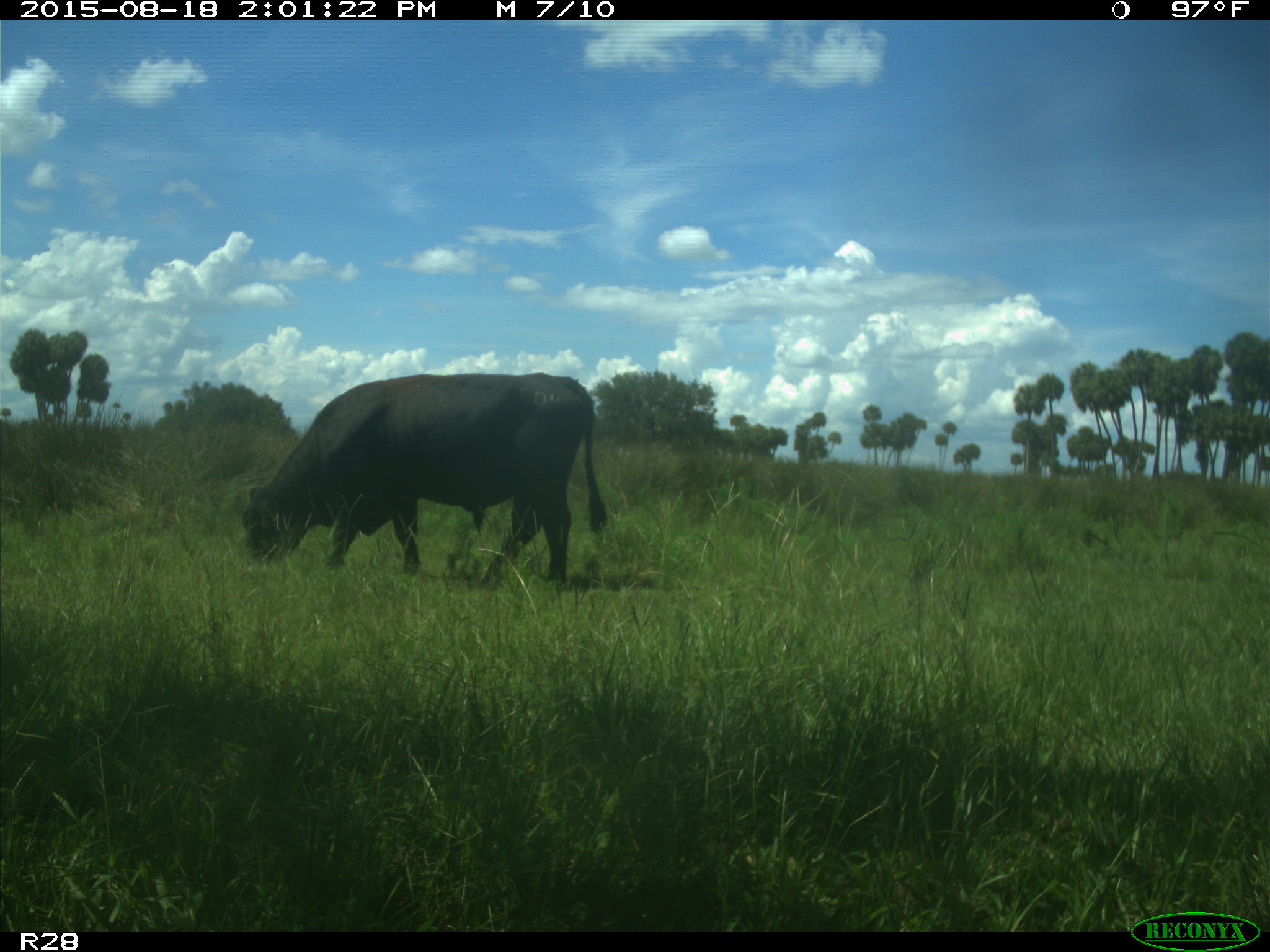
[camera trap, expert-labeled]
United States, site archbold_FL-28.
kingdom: Animalia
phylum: Chordata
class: Mammalia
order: Artiodactyla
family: Bovidae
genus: Bos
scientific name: Bos taurus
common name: domestic cow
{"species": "Bos taurus (domestic cow)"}